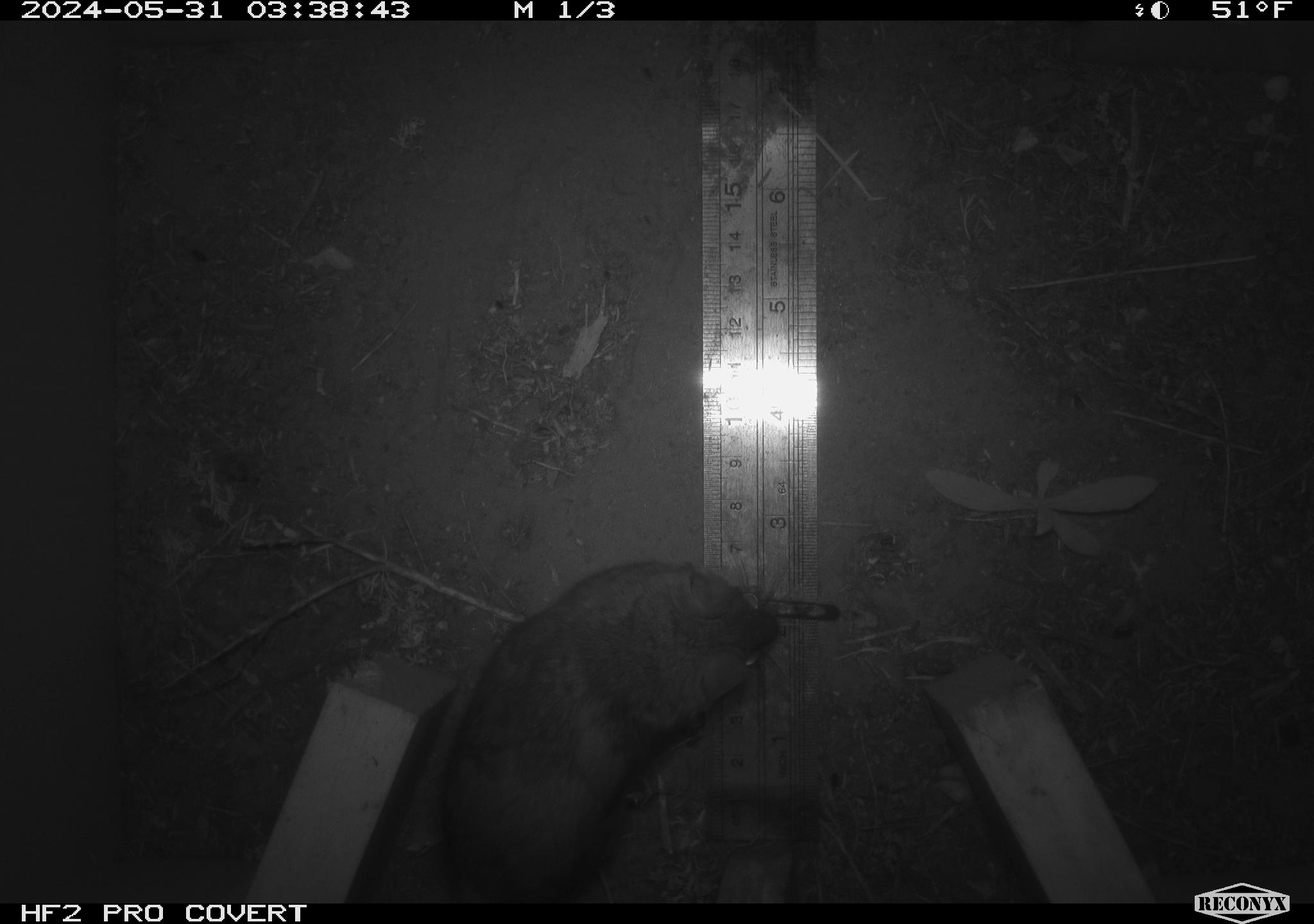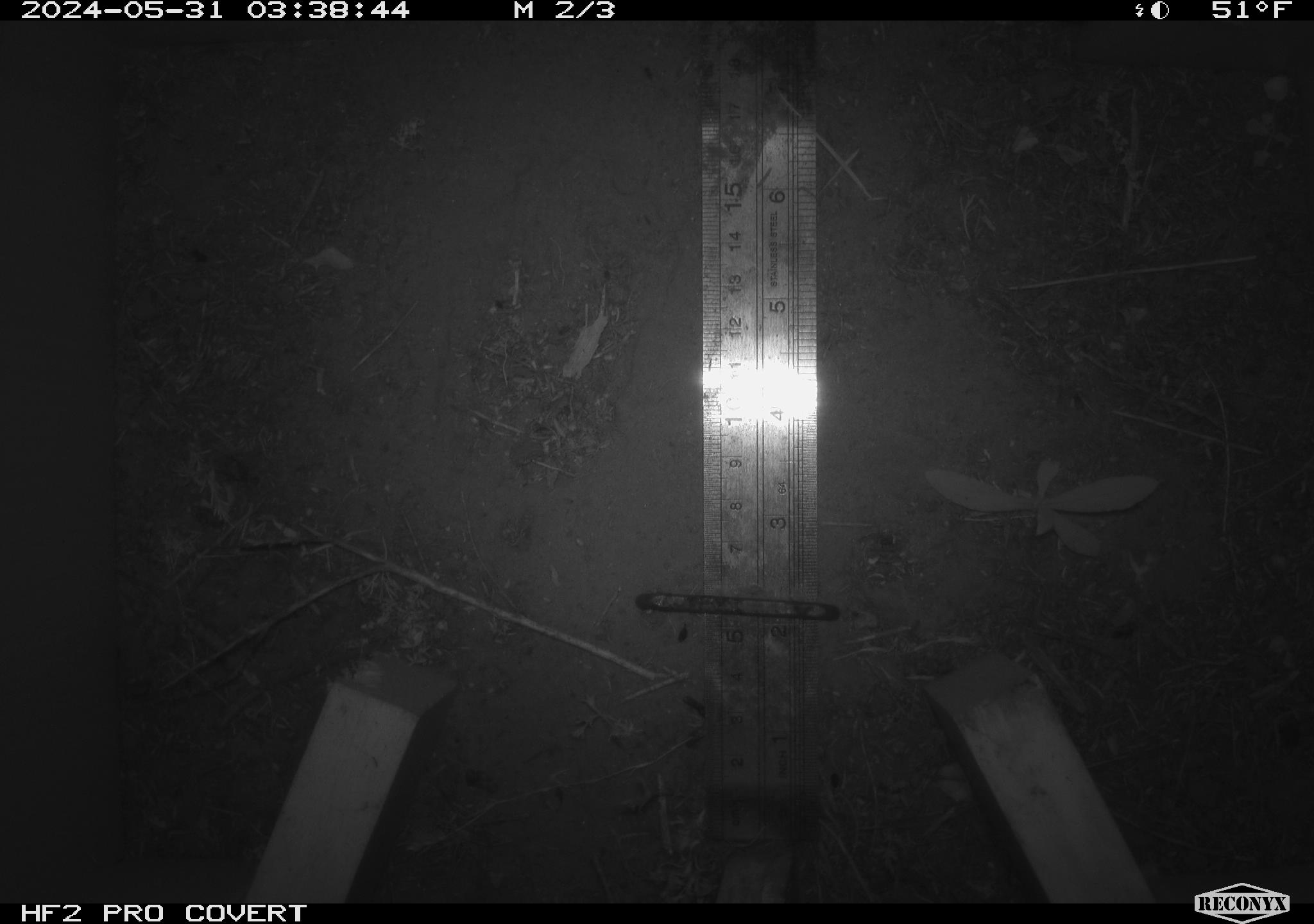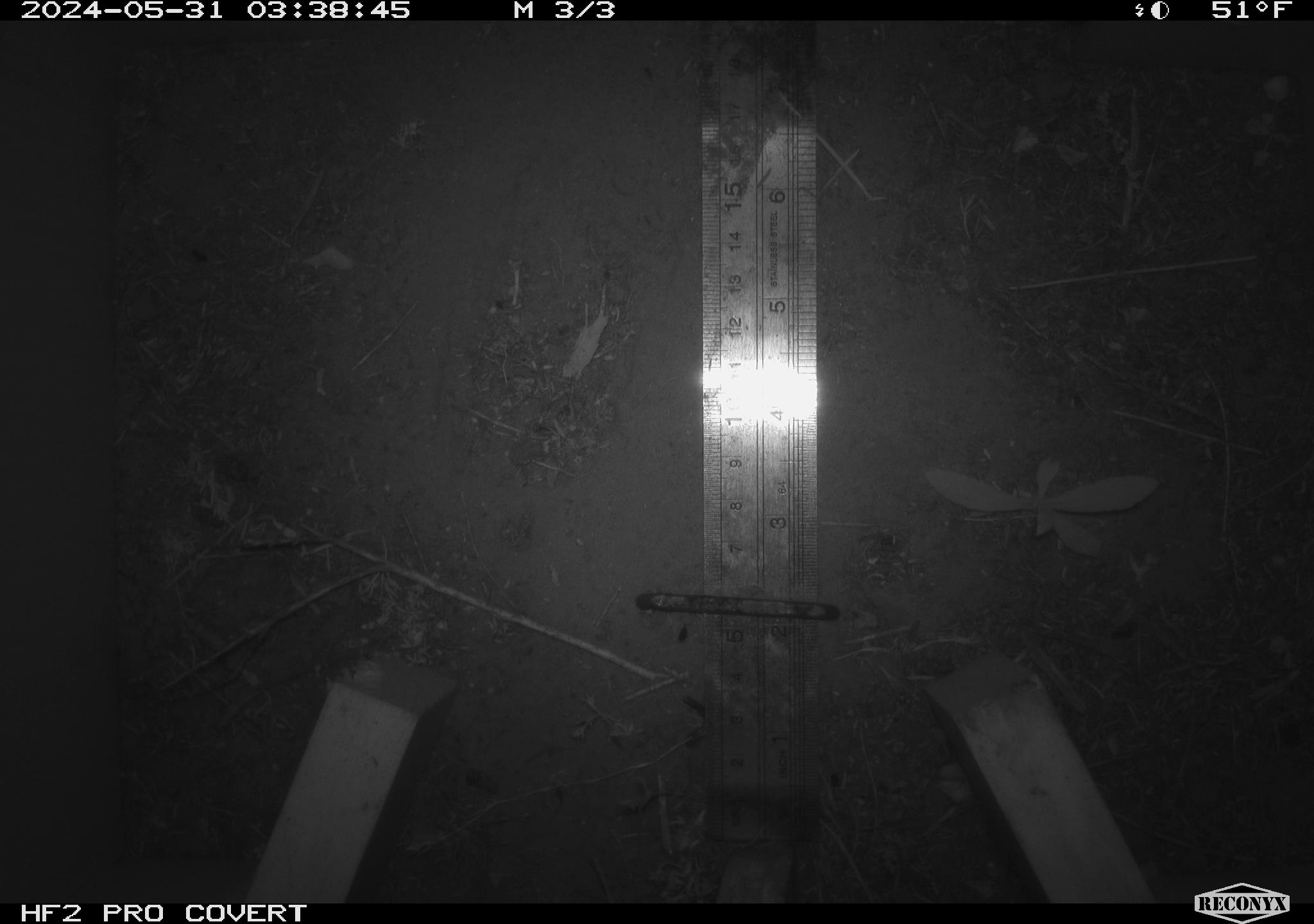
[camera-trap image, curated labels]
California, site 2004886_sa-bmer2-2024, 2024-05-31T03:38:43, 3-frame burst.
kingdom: Animalia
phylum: Chordata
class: Mammalia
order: Rodentia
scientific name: Rodentia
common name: woodrat or rat or mouse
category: woodrat or rat or mouse species